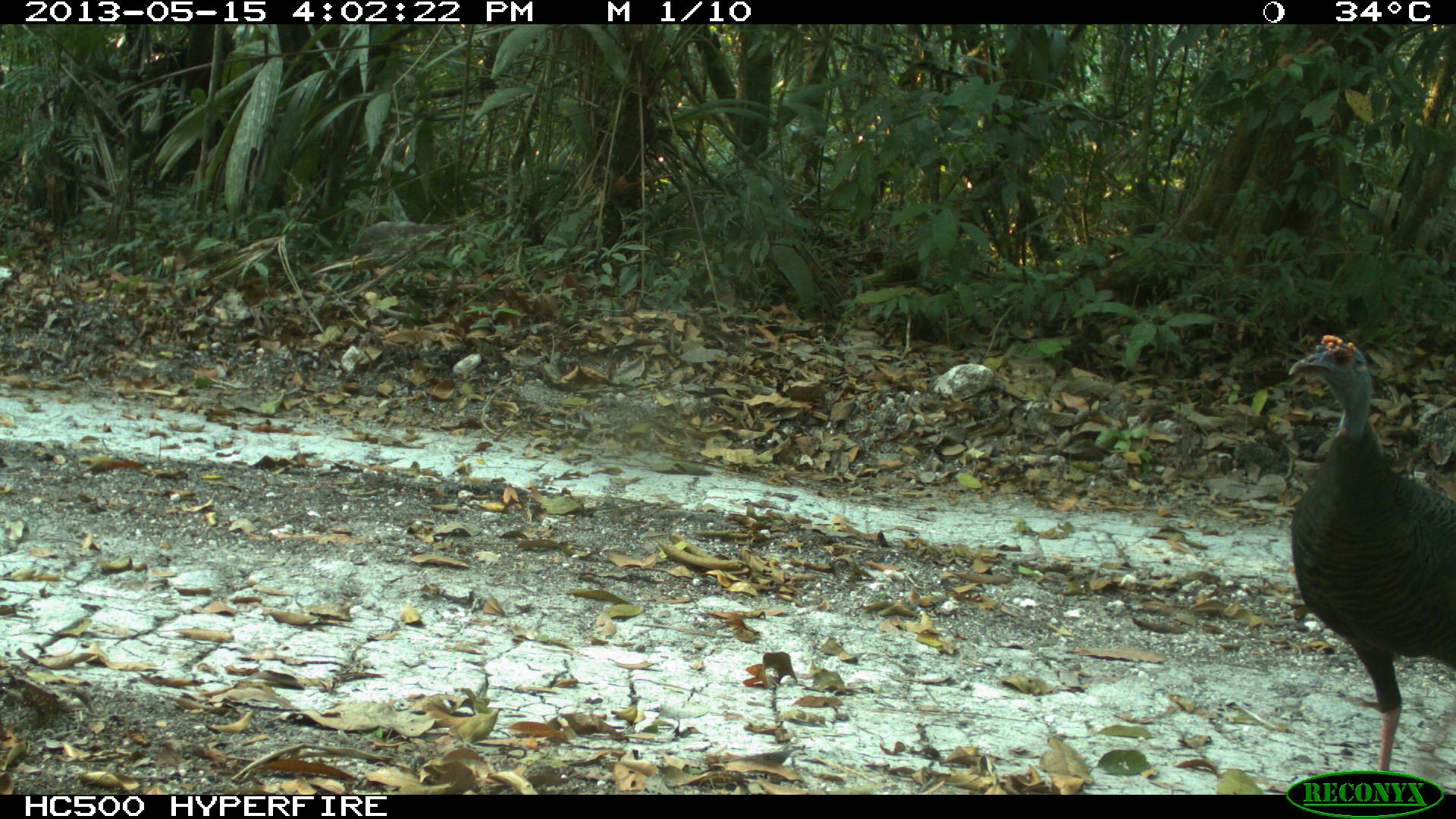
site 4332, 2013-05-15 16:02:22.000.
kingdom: Animalia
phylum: Chordata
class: Aves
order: Galliformes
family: Phasianidae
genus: Meleagris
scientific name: Meleagris ocellata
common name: ocellated turkey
Meleagris ocellata (ocellated turkey), count 2.